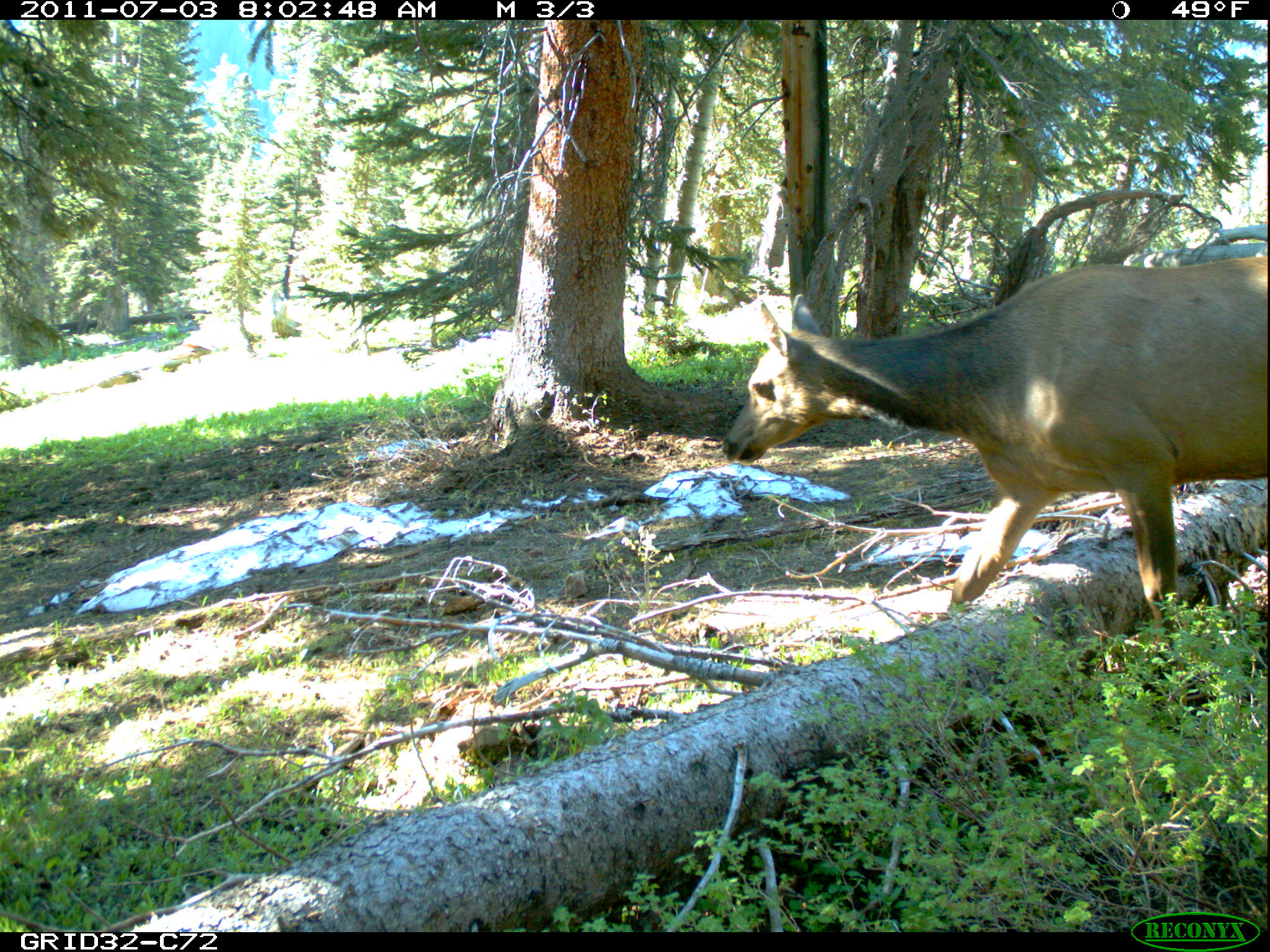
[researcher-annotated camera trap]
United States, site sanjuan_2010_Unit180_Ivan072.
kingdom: Animalia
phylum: Chordata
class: Mammalia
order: Artiodactyla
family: Cervidae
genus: Cervus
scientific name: Cervus elaphus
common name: red deer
Cervus elaphus (red deer).